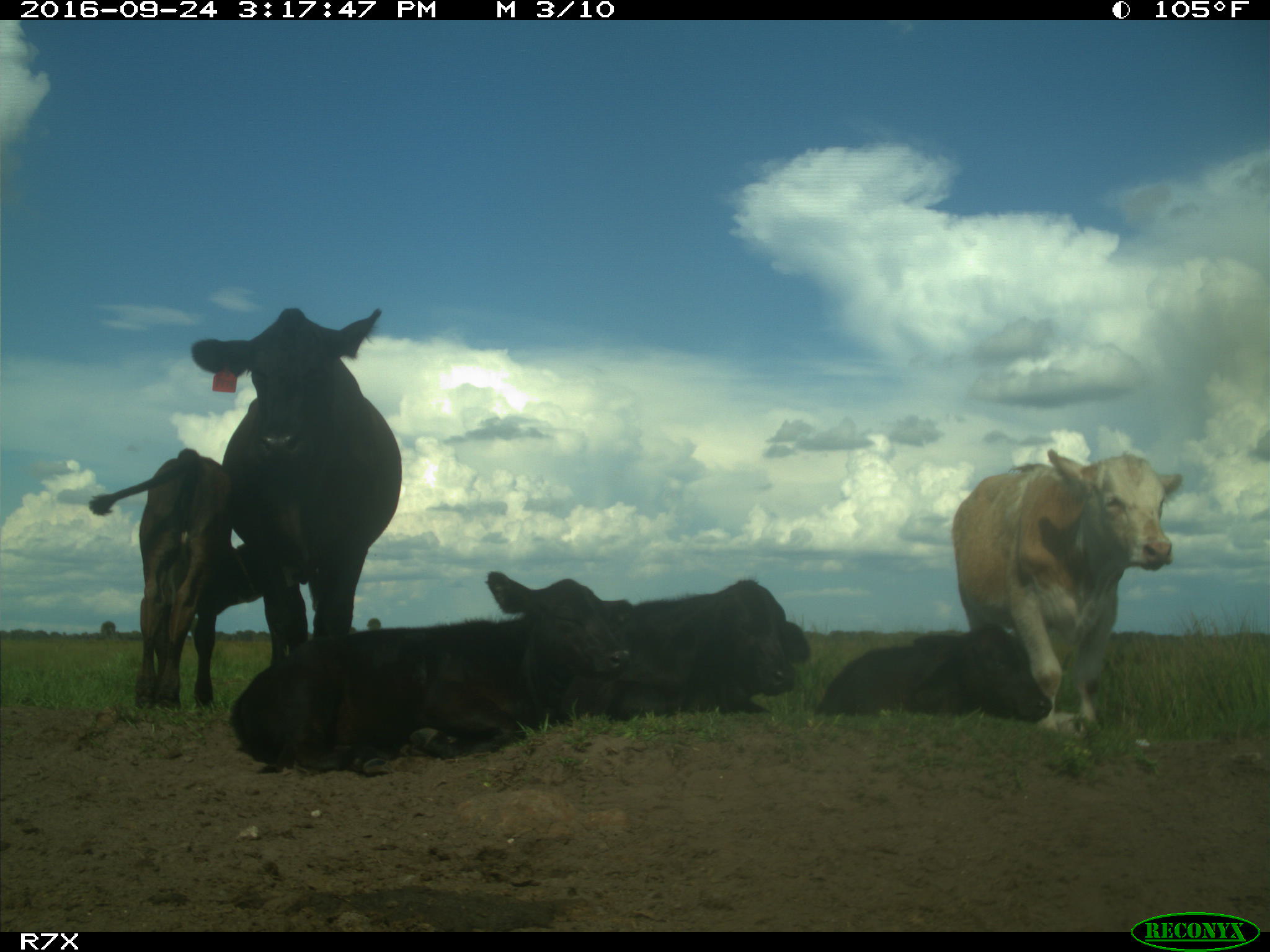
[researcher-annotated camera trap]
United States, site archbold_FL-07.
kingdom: Animalia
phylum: Chordata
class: Mammalia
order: Artiodactyla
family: Bovidae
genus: Bos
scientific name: Bos taurus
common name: domestic cow